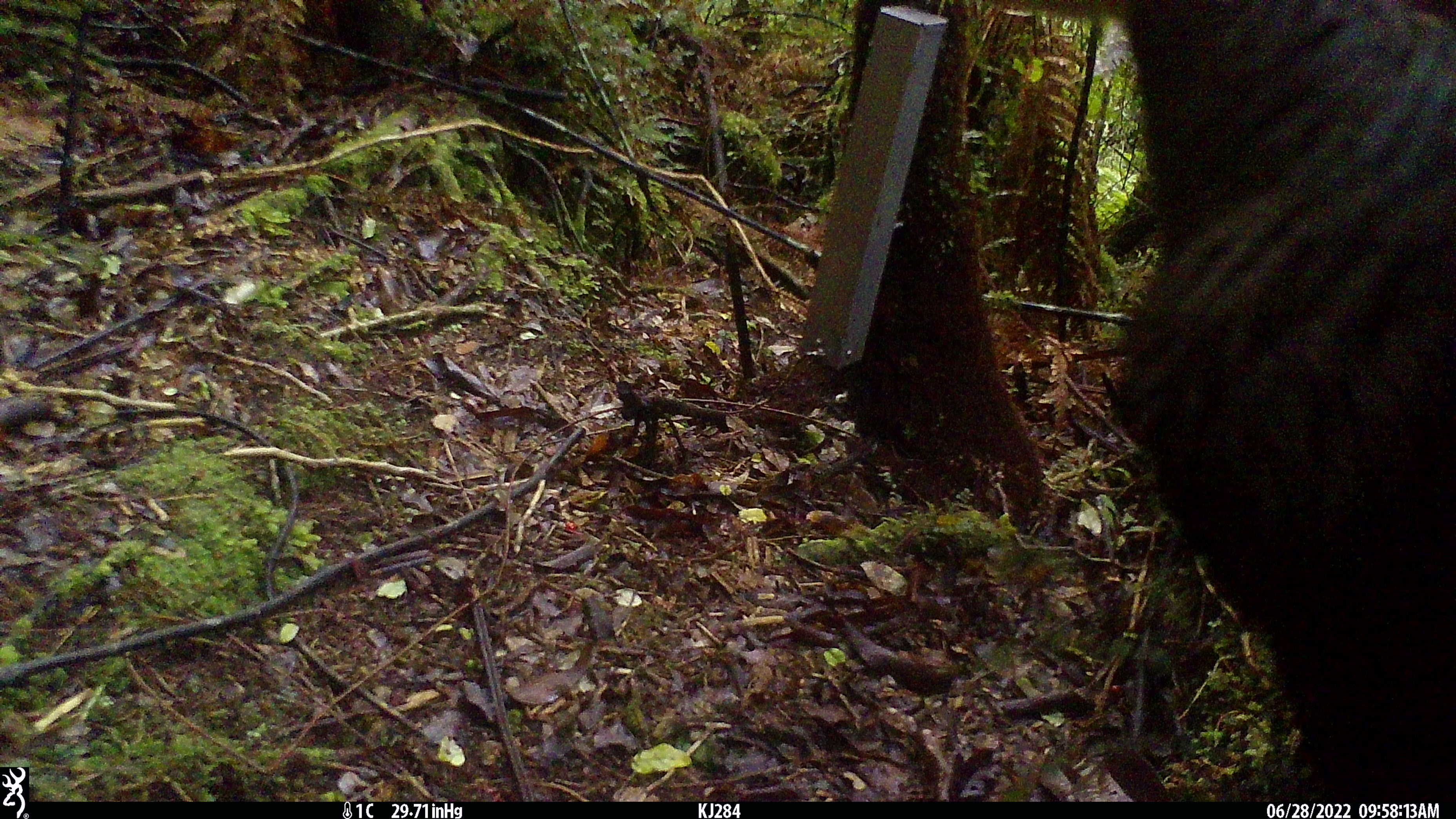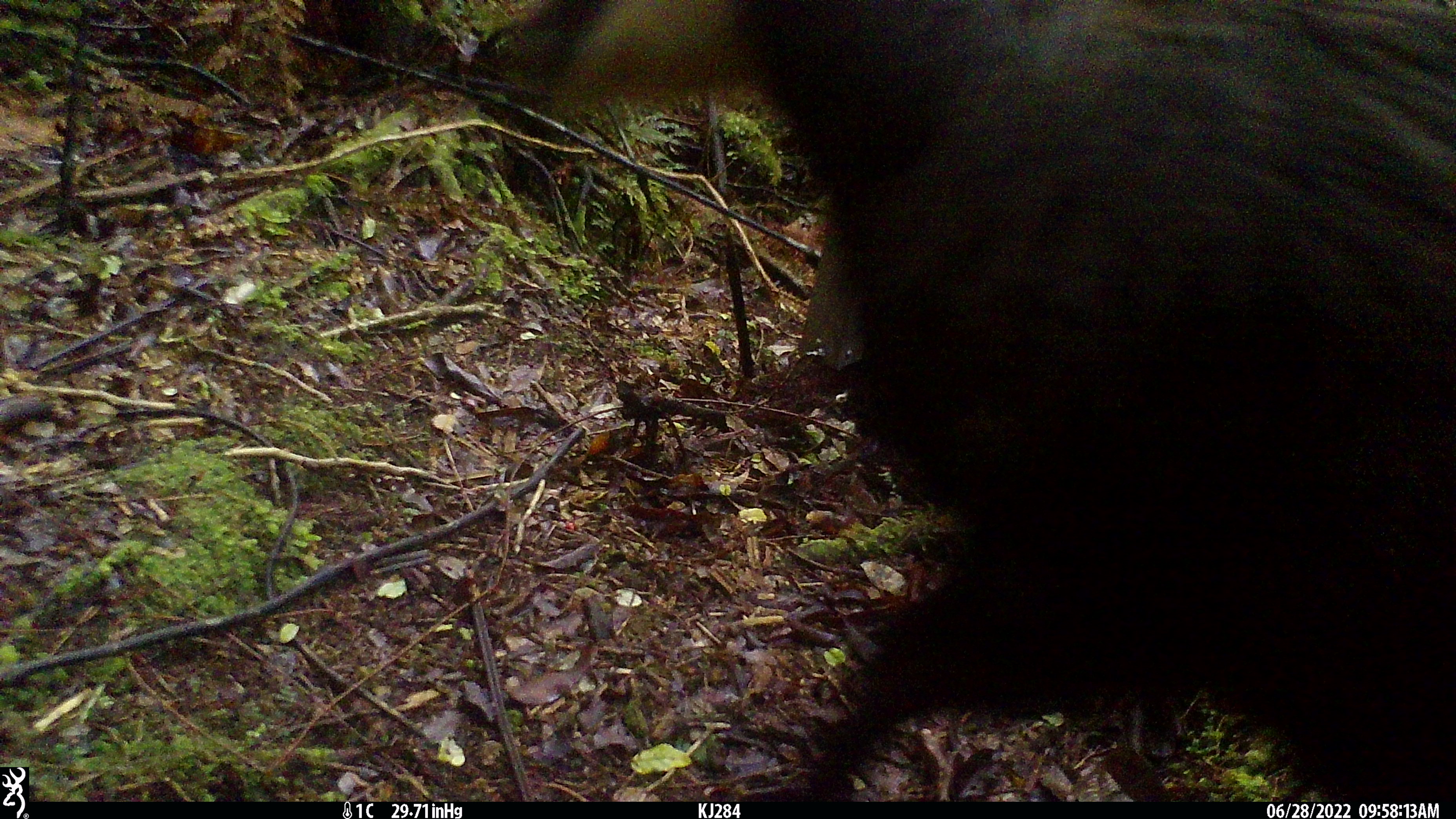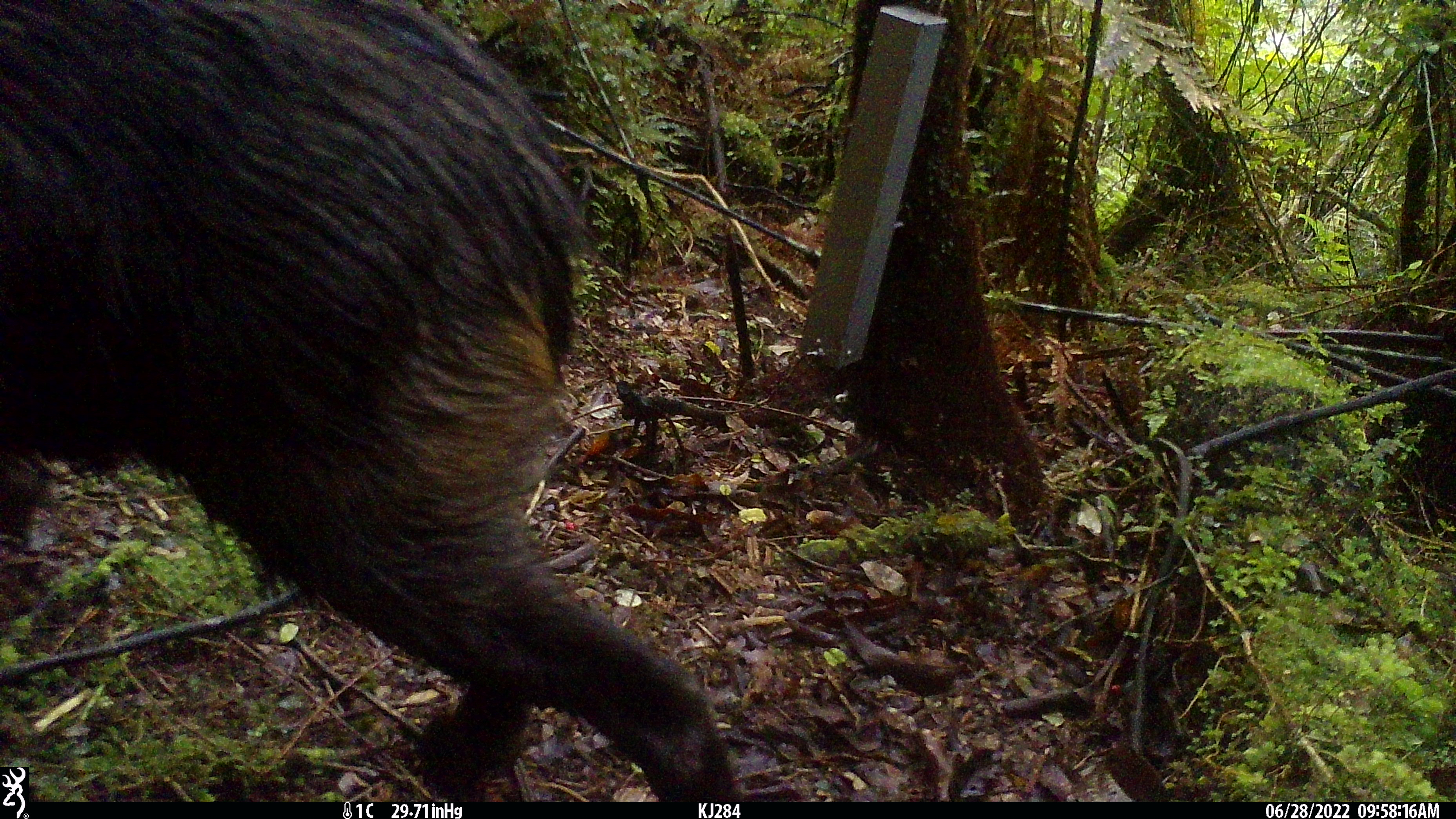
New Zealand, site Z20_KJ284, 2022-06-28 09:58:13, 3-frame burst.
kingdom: Animalia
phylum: Chordata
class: Mammalia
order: Artiodactyla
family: Bovidae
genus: Rupicapra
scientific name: Rupicapra rupicapra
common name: alpine chamois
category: chamois